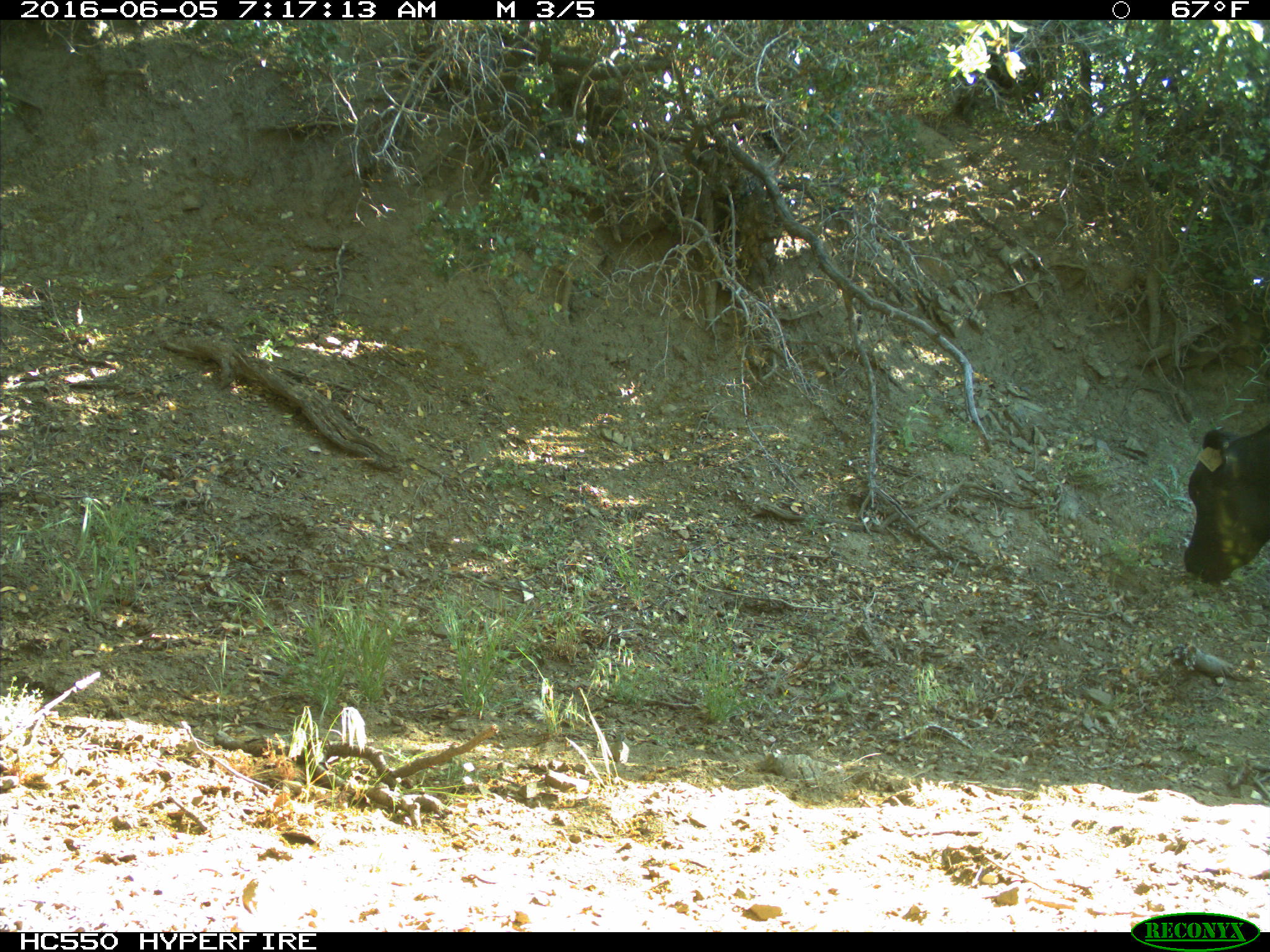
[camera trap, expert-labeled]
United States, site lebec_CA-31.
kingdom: Animalia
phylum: Chordata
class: Mammalia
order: Artiodactyla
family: Bovidae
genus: Bos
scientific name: Bos taurus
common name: domestic cow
Bos taurus (domestic cow).